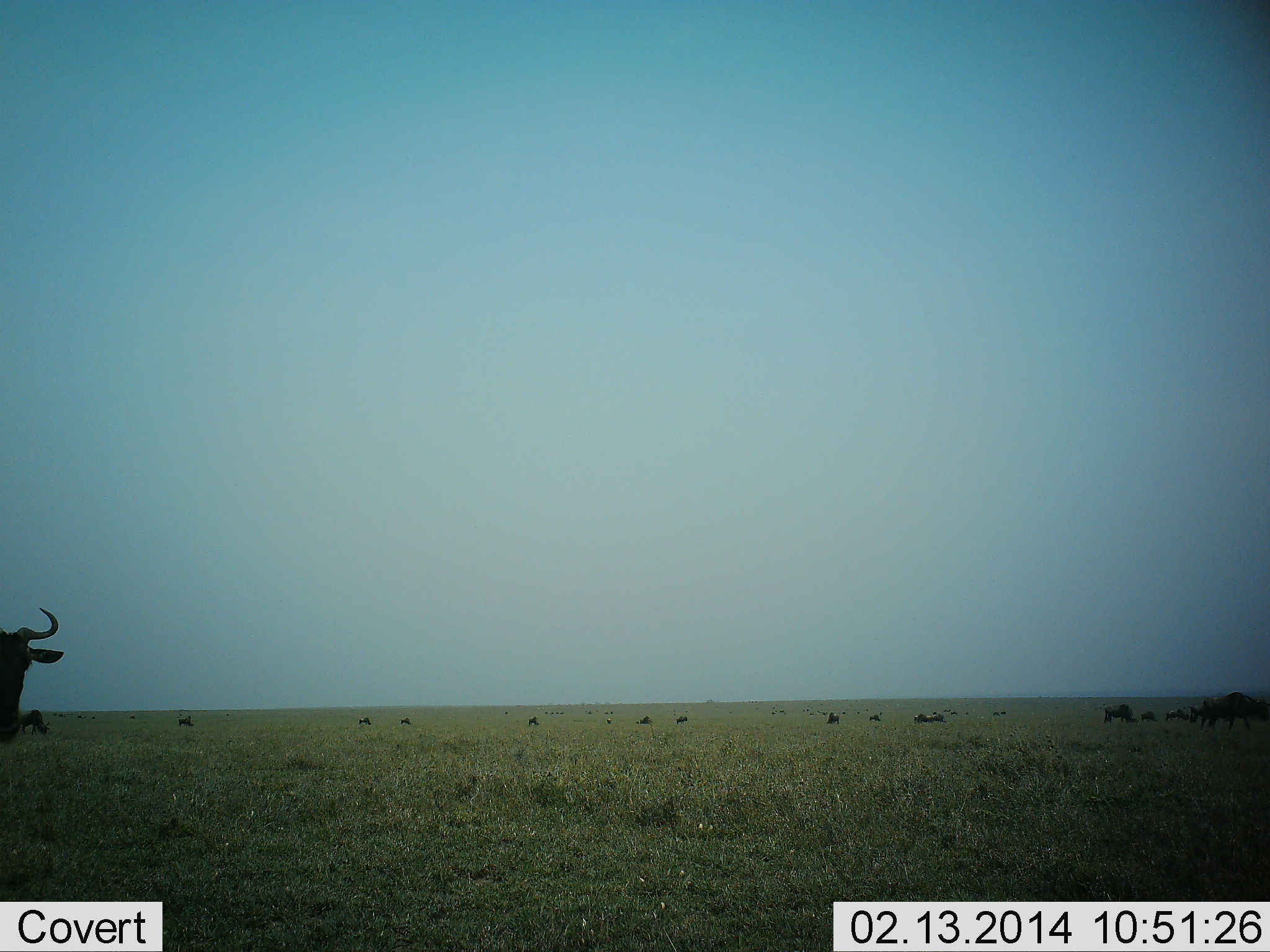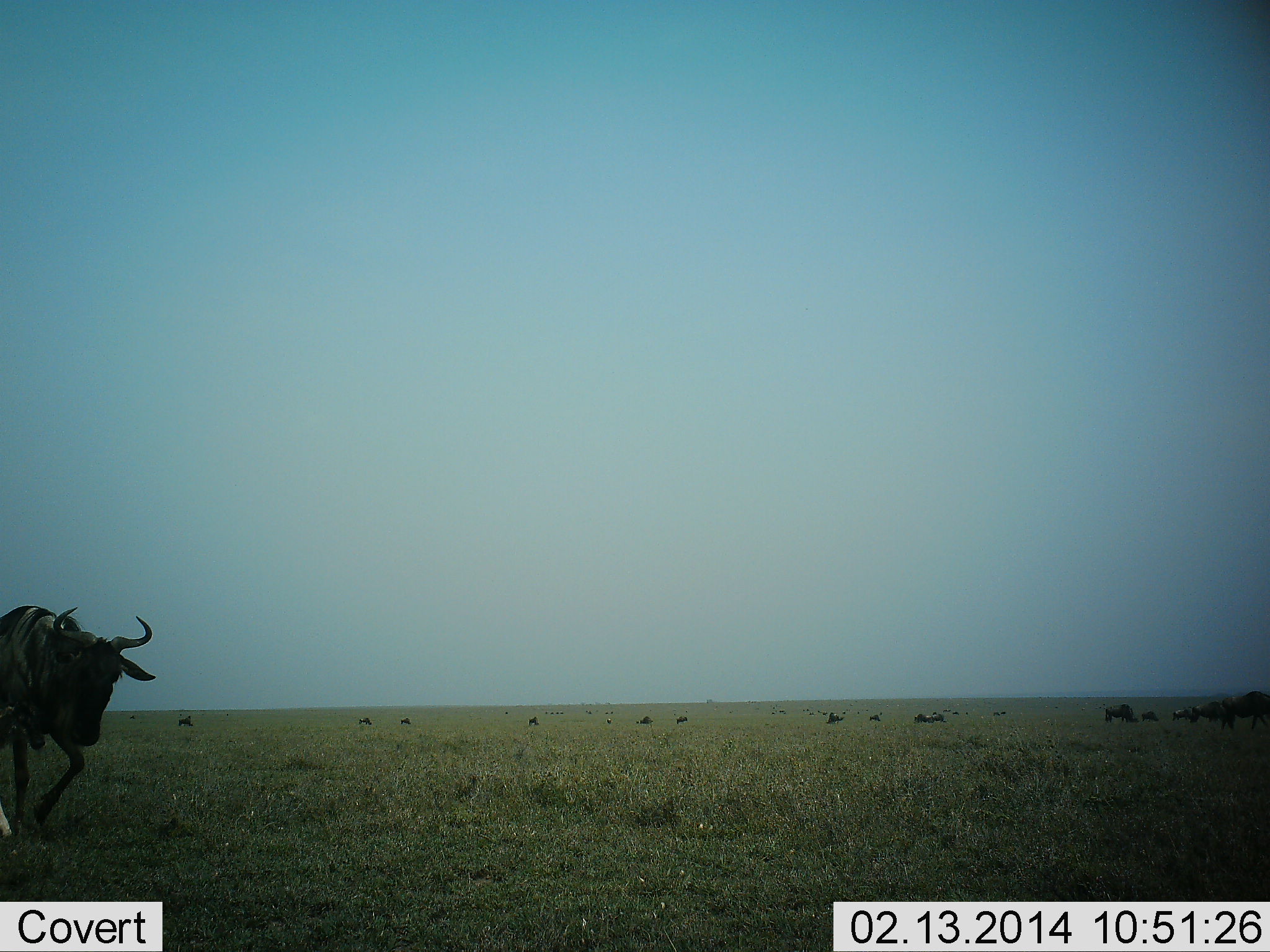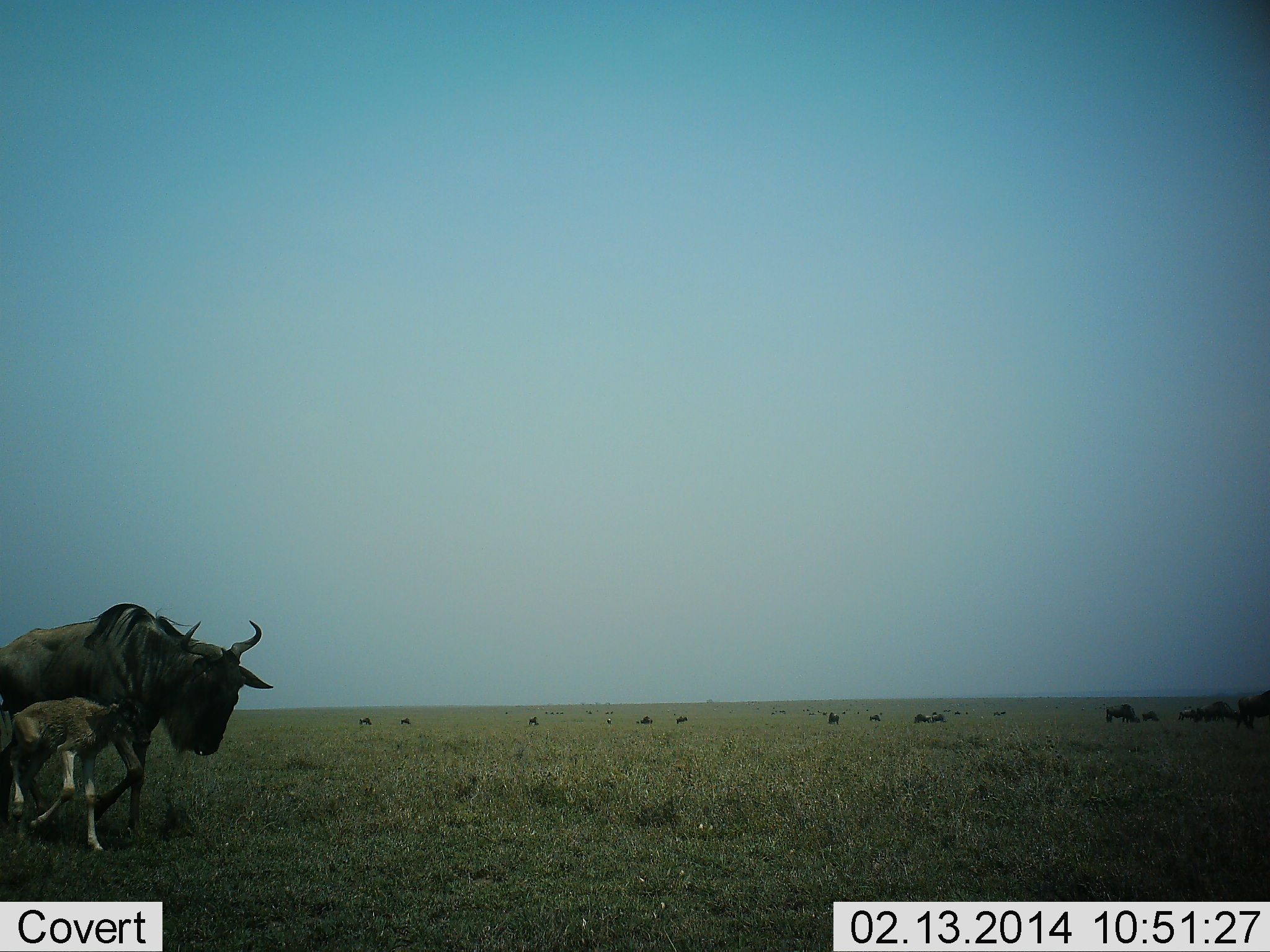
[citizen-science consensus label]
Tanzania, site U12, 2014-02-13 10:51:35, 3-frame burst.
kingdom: Animalia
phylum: Chordata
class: Mammalia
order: Artiodactyla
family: Bovidae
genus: Connochaetes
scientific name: Connochaetes taurinus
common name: blue wildebeest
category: wildebeest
Wildebeest (blue wildebeest) (Connochaetes taurinus), count 11-50. Behavior (volunteer vote fractions): standing 70%, resting 10%, moving 80%, interacting 0%. Young present (vote fraction): 60%. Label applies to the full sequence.